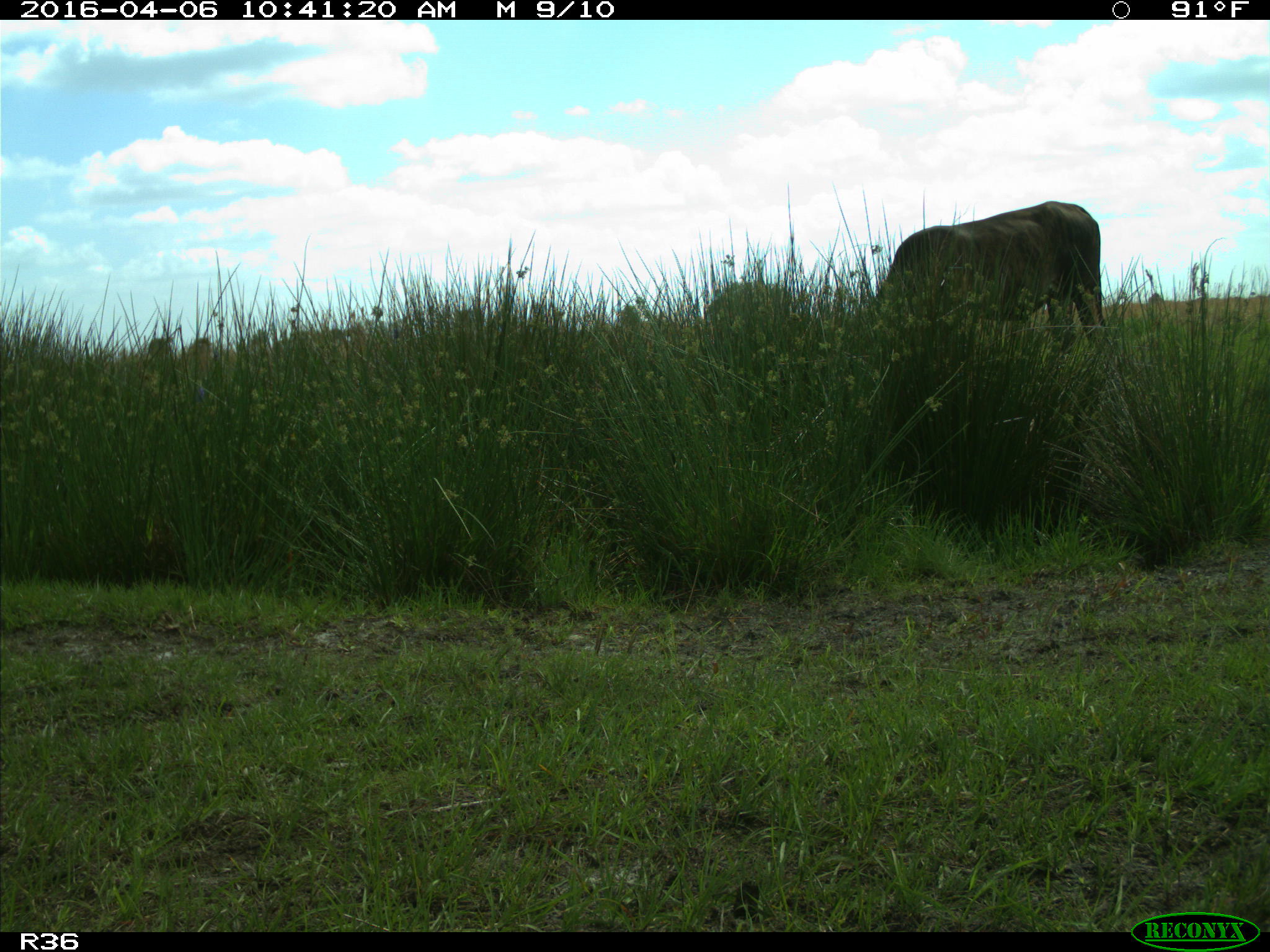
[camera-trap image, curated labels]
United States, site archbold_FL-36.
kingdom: Animalia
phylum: Chordata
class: Mammalia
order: Artiodactyla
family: Bovidae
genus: Bos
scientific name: Bos taurus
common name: domestic cow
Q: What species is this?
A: Bos taurus (domestic cow).